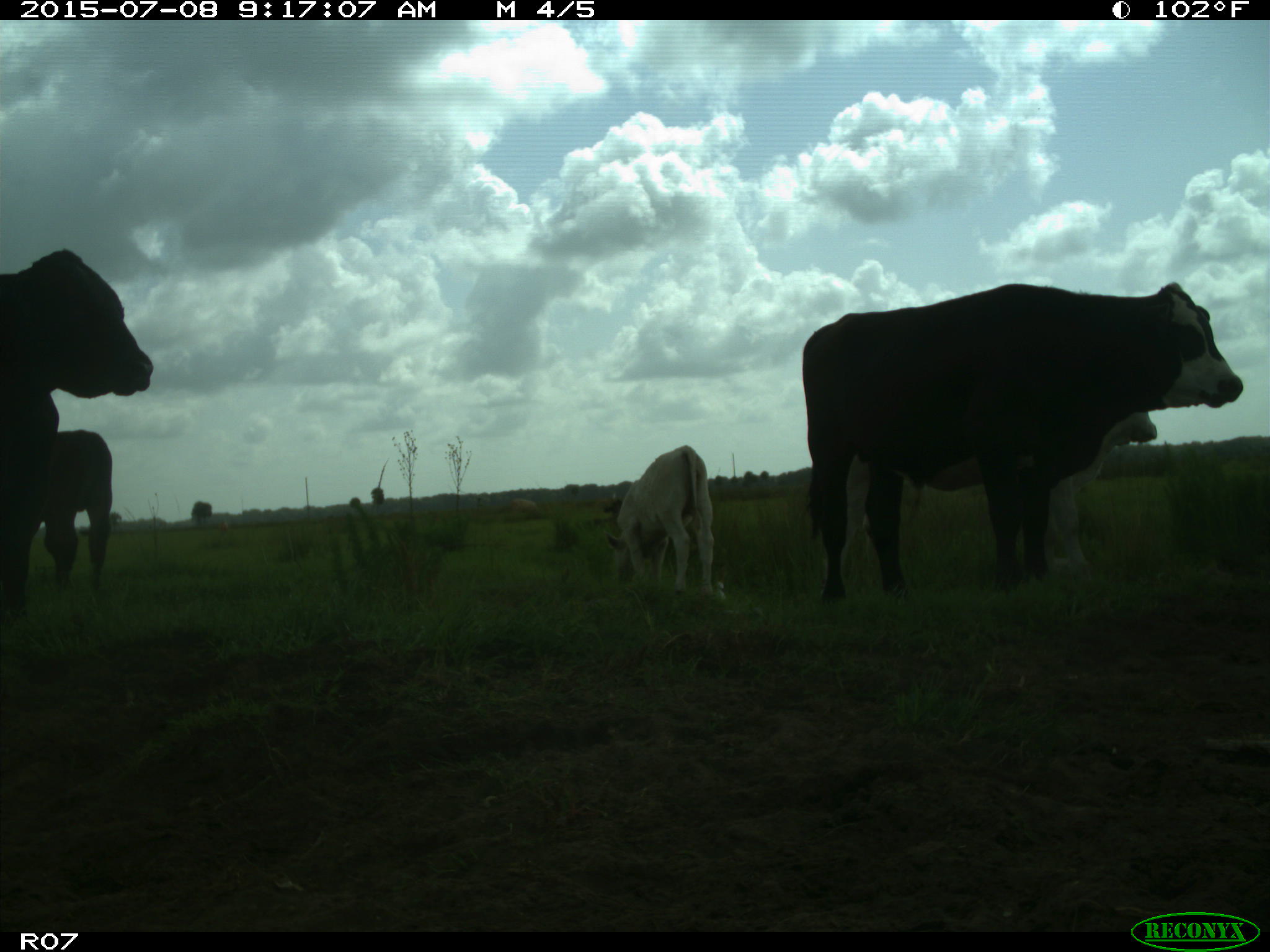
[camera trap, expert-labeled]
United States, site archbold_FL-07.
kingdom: Animalia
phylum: Chordata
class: Mammalia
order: Artiodactyla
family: Bovidae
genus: Bos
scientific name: Bos taurus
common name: domestic cow